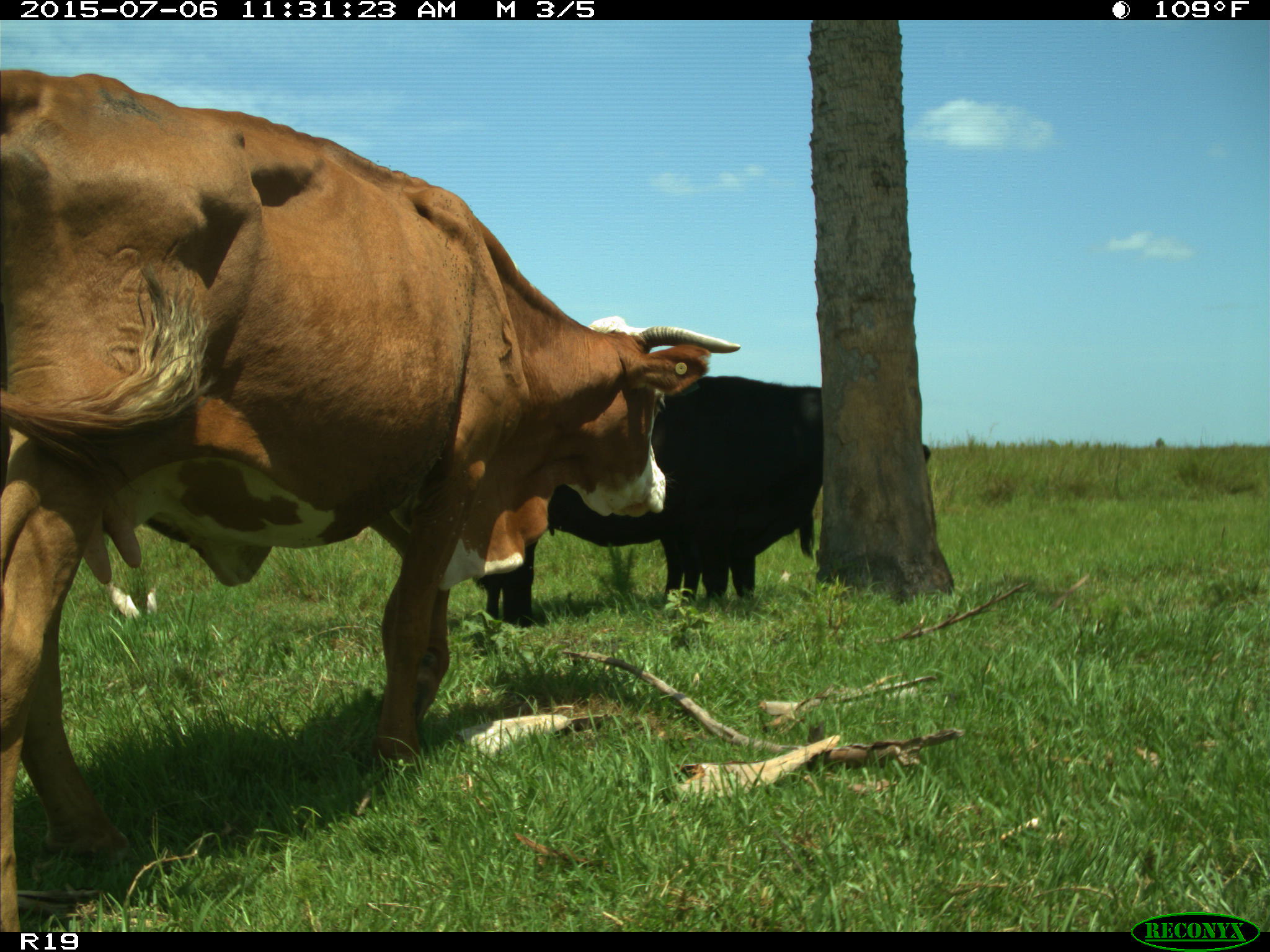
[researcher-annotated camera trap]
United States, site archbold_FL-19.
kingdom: Animalia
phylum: Chordata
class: Mammalia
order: Artiodactyla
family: Bovidae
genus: Bos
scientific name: Bos taurus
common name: domestic cow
Bos taurus (domestic cow).